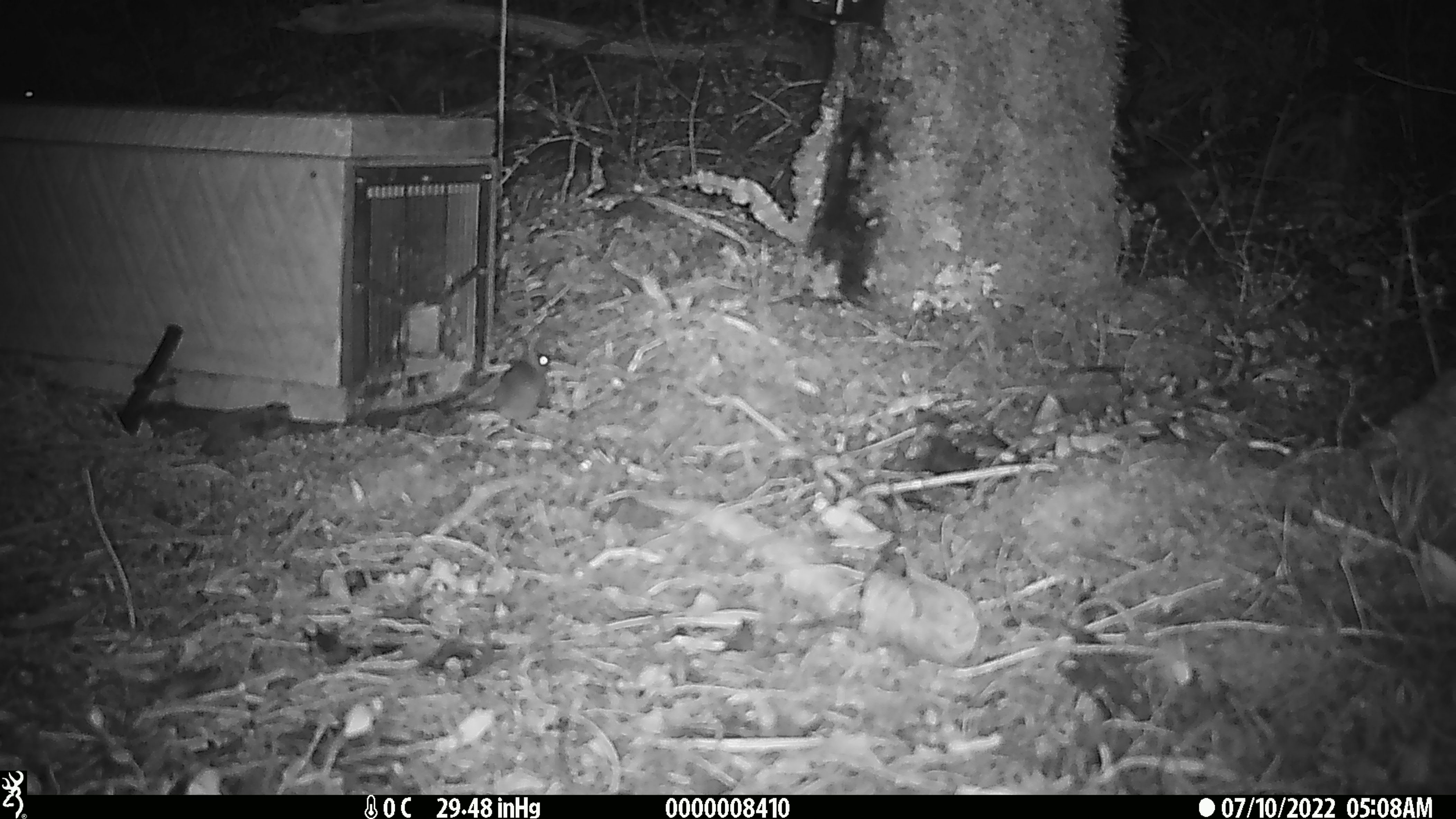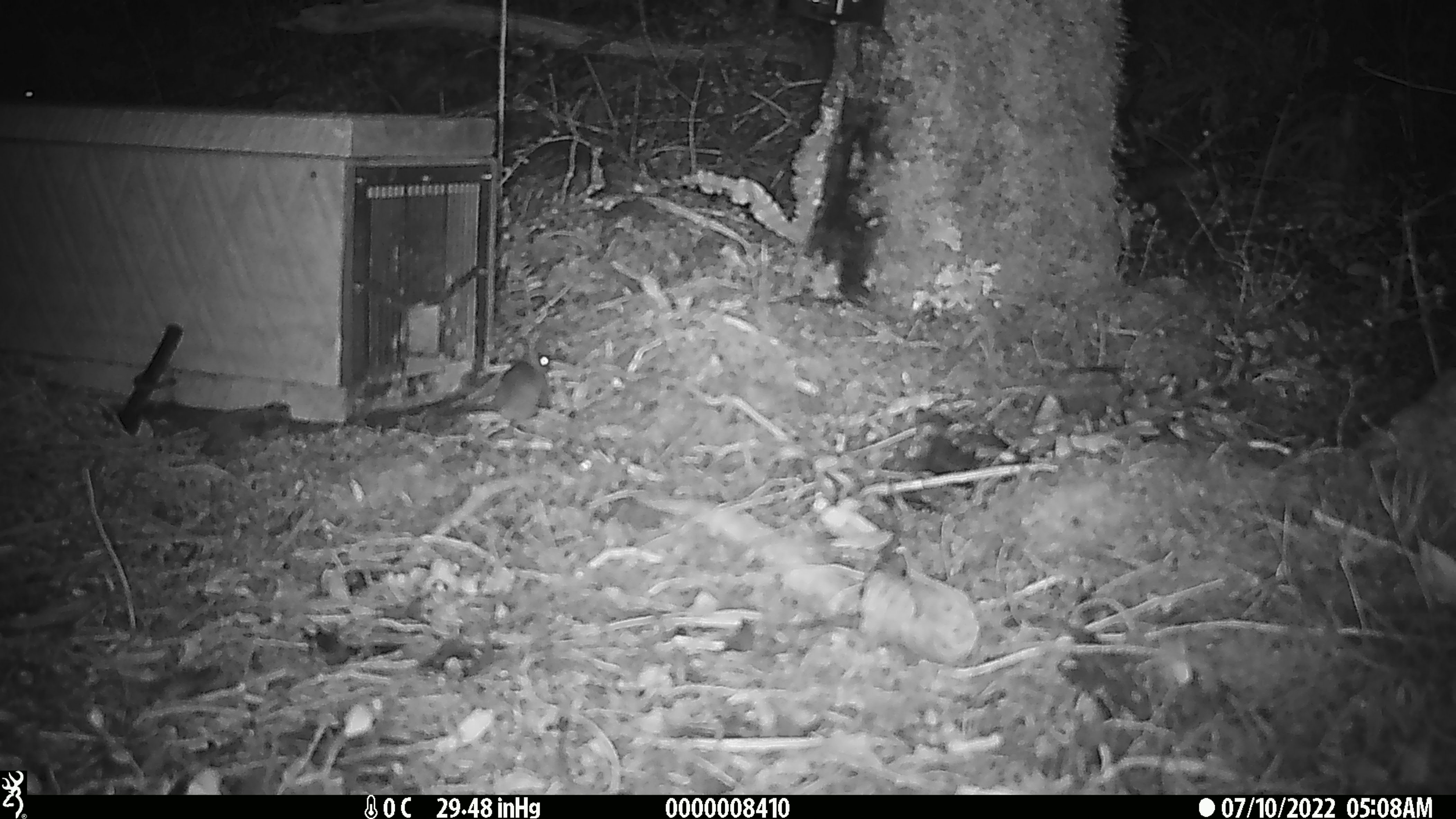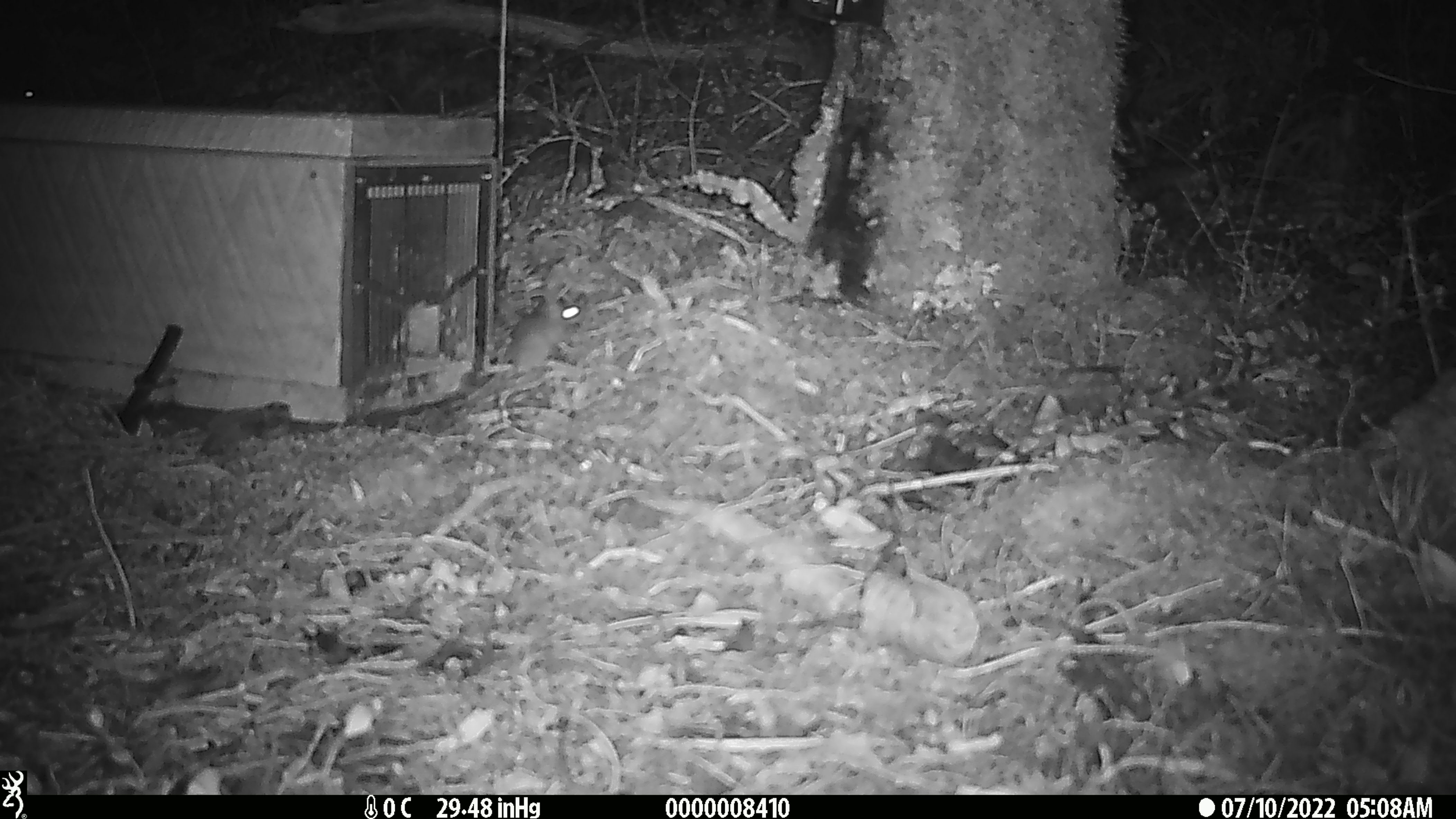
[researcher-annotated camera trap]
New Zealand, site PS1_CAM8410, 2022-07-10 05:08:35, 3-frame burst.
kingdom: Animalia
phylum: Chordata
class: Mammalia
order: Rodentia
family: Muridae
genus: Mus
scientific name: Mus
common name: mouse